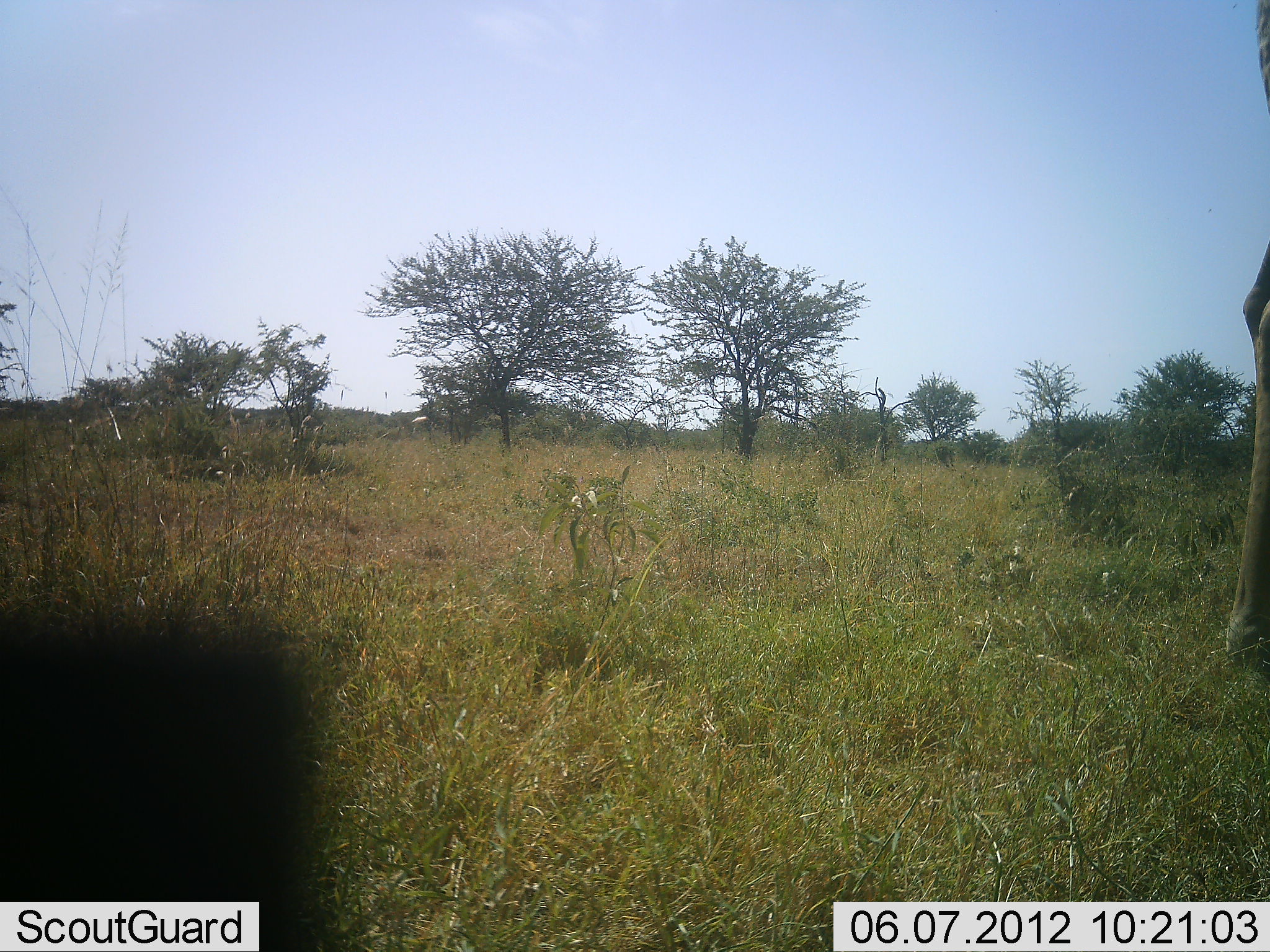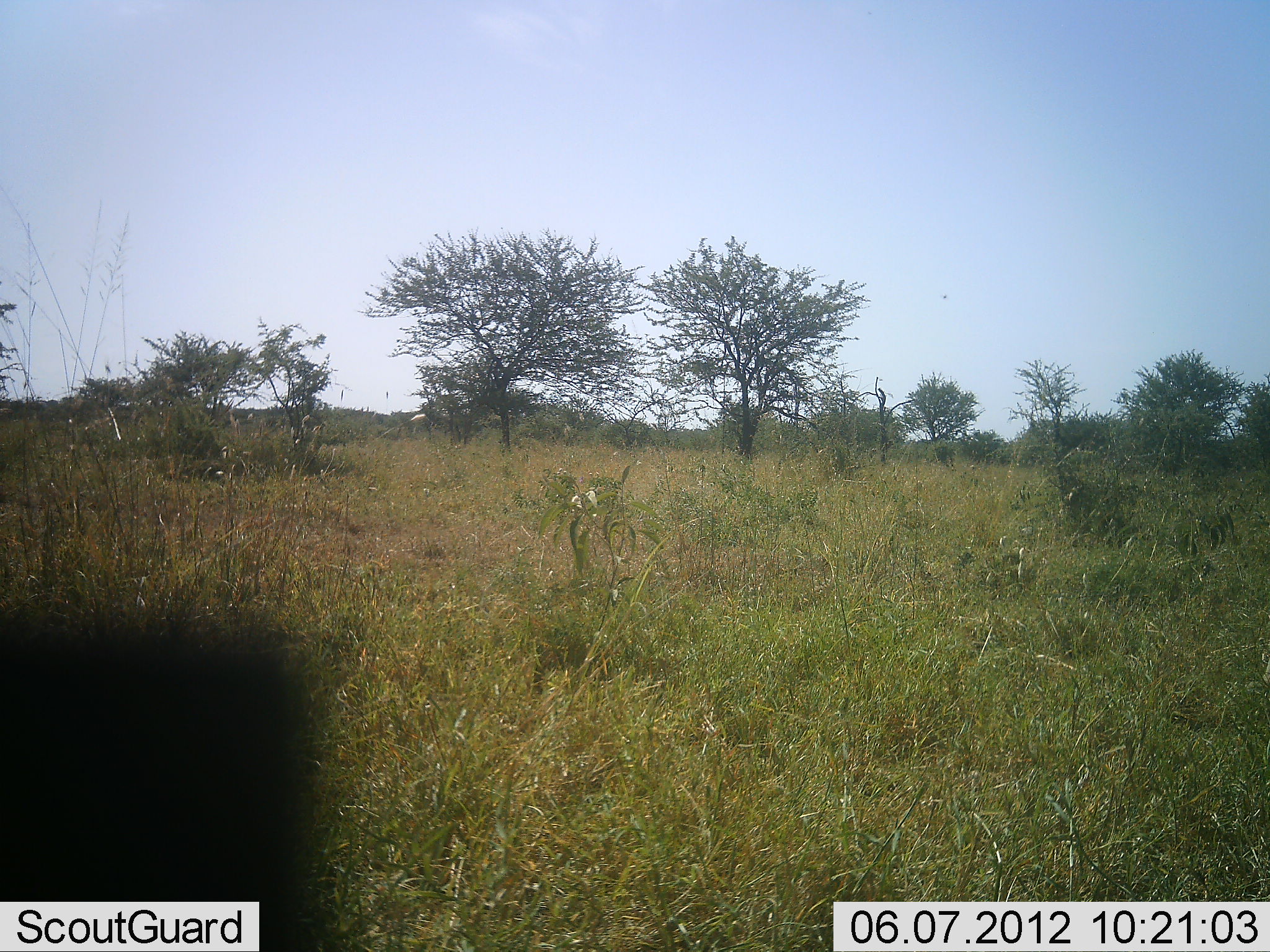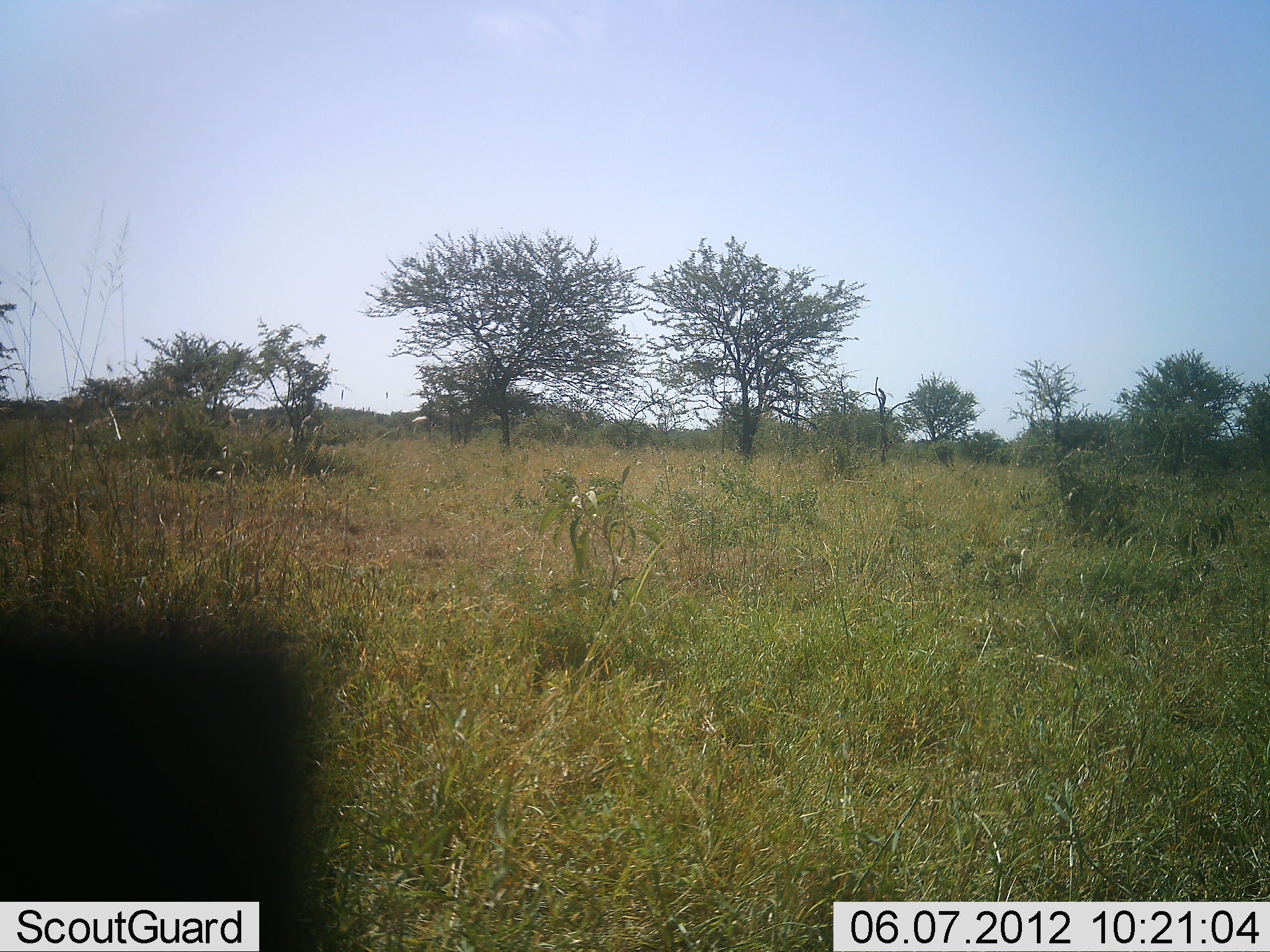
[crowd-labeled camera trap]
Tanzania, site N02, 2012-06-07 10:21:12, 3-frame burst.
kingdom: Animalia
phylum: Chordata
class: Mammalia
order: Artiodactyla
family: Giraffidae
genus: Giraffa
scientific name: Giraffa camelopardalis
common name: giraffe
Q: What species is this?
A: Giraffe (Giraffa camelopardalis).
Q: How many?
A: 1.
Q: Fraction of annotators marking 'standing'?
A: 10%.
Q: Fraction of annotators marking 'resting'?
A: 0%.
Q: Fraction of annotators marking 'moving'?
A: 90%.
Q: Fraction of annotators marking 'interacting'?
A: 0%.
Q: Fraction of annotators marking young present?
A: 0%.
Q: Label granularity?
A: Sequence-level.